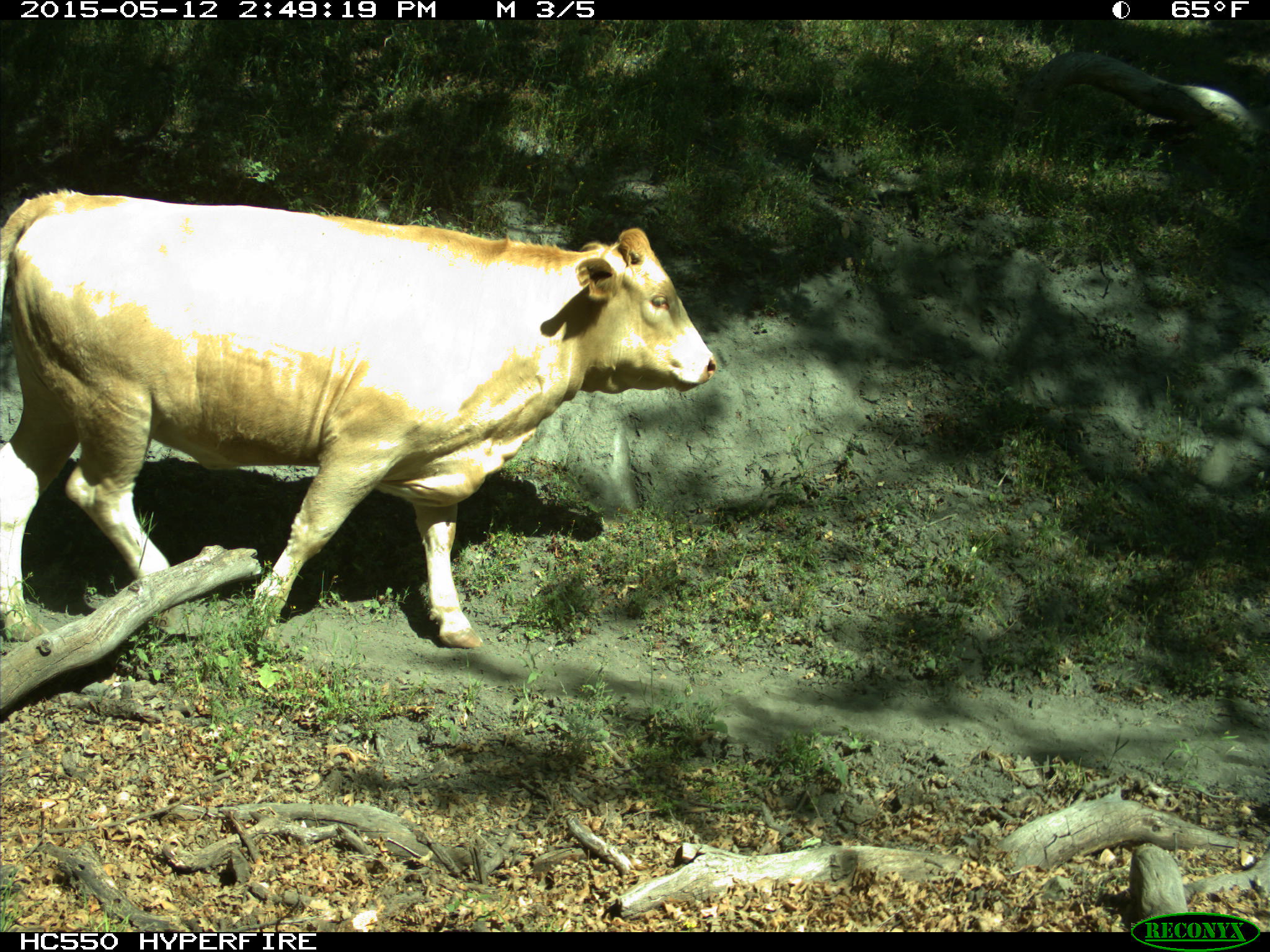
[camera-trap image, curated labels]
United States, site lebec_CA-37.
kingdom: Animalia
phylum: Chordata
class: Mammalia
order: Artiodactyla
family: Bovidae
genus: Bos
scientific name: Bos taurus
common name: domestic cow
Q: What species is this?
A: Bos taurus (domestic cow).